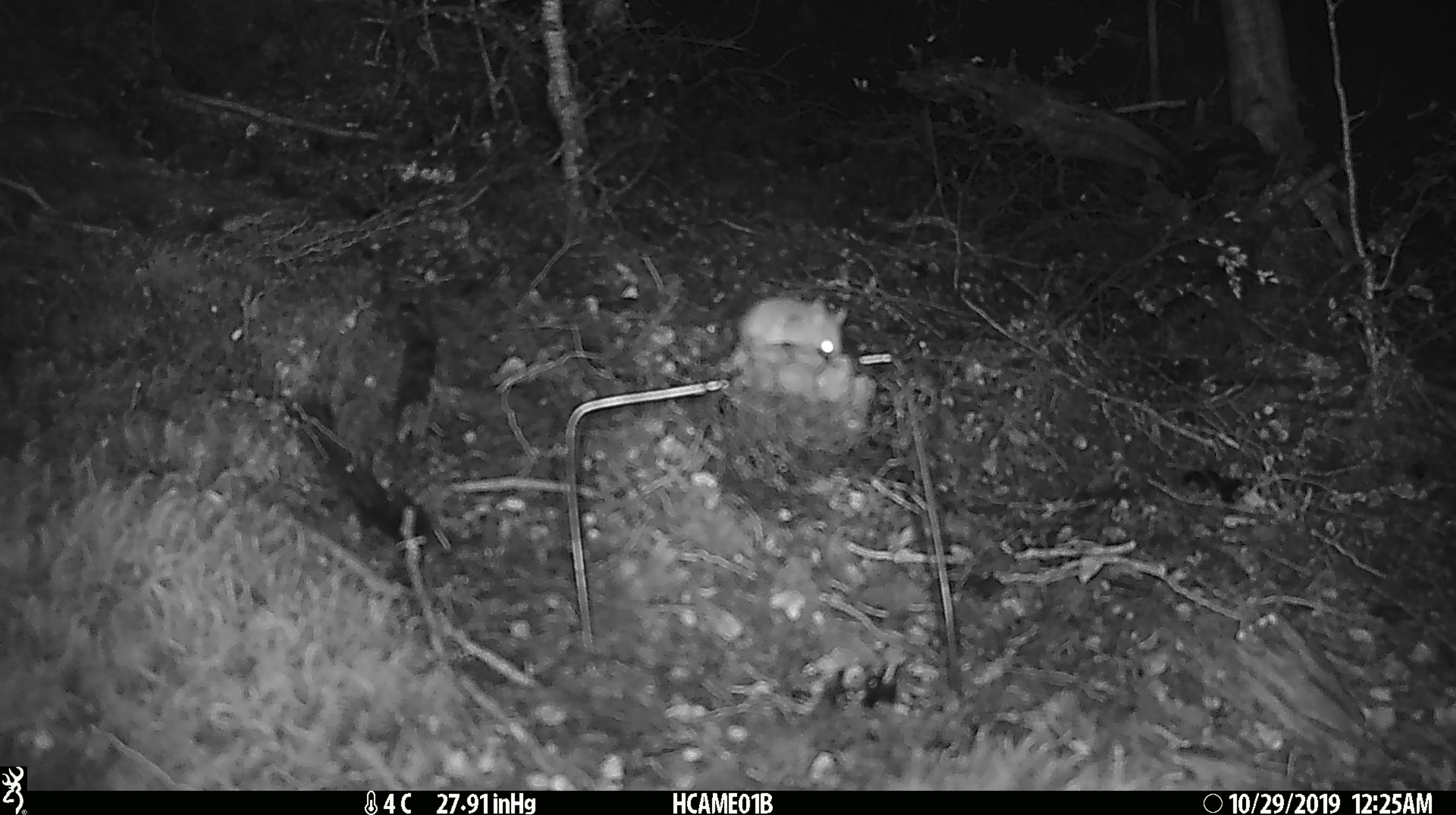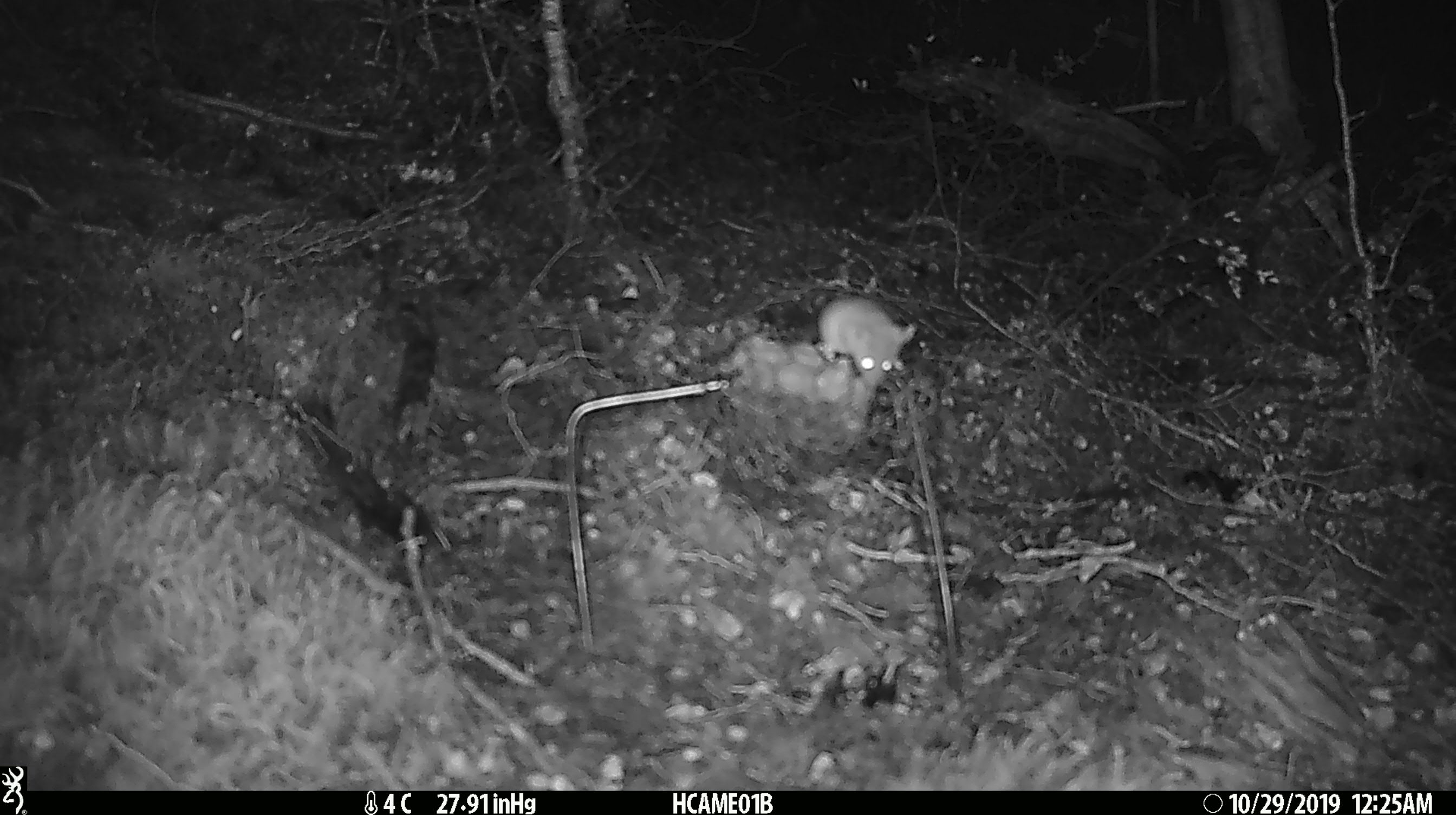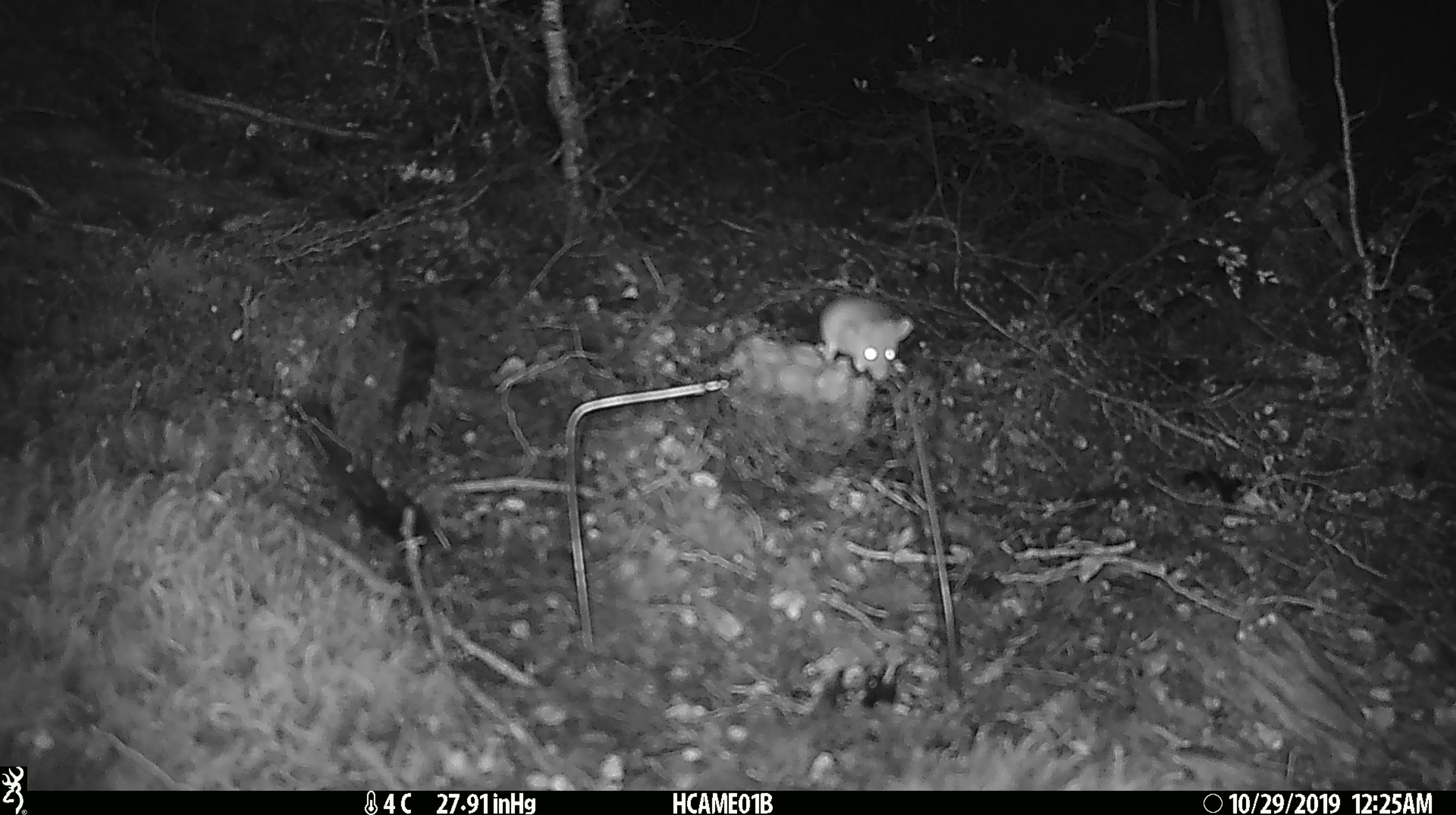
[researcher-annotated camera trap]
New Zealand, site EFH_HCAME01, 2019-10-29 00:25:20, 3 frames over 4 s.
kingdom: Animalia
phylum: Chordata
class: Mammalia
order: Rodentia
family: Muridae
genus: Mus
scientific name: Mus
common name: mouse